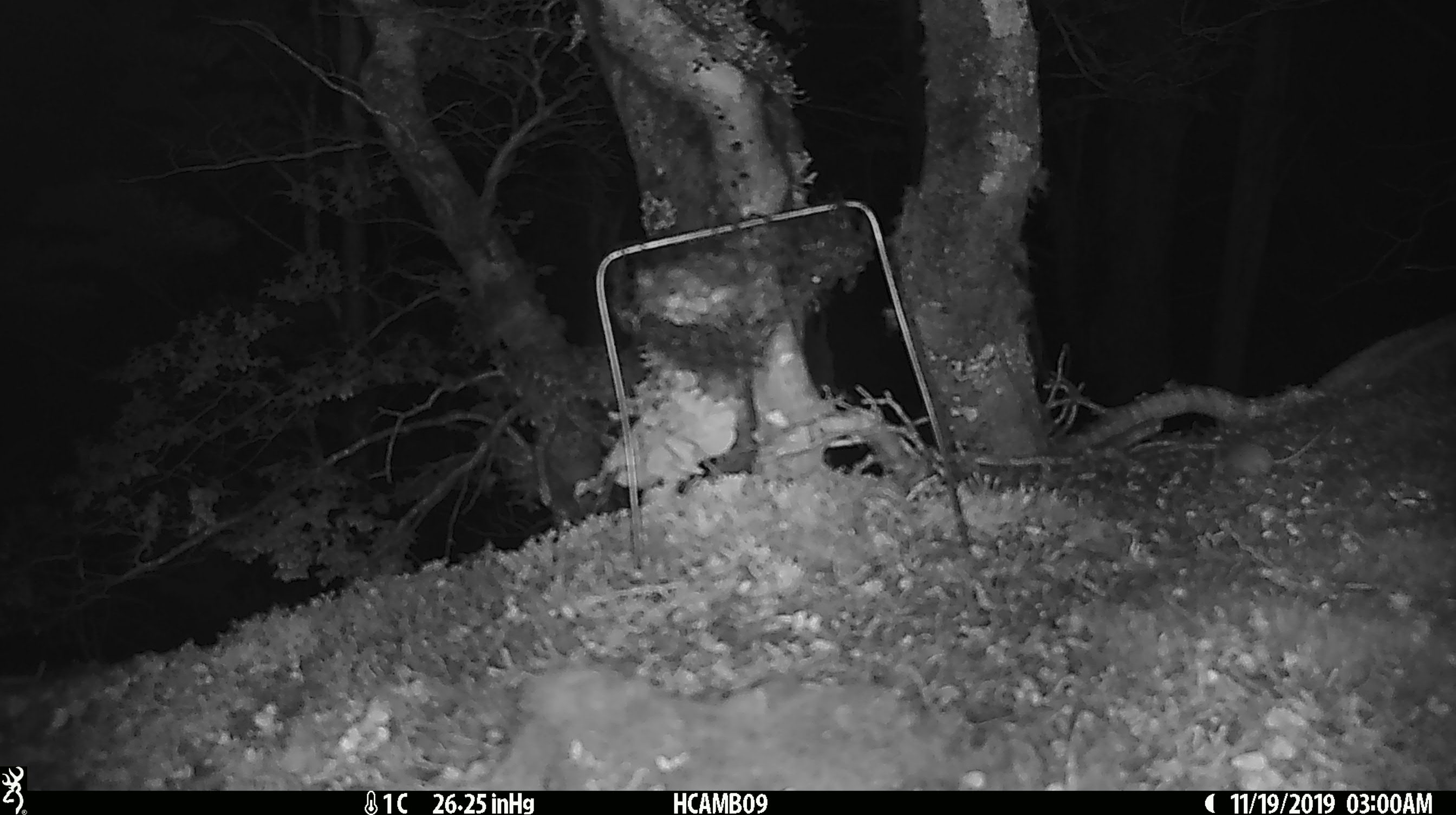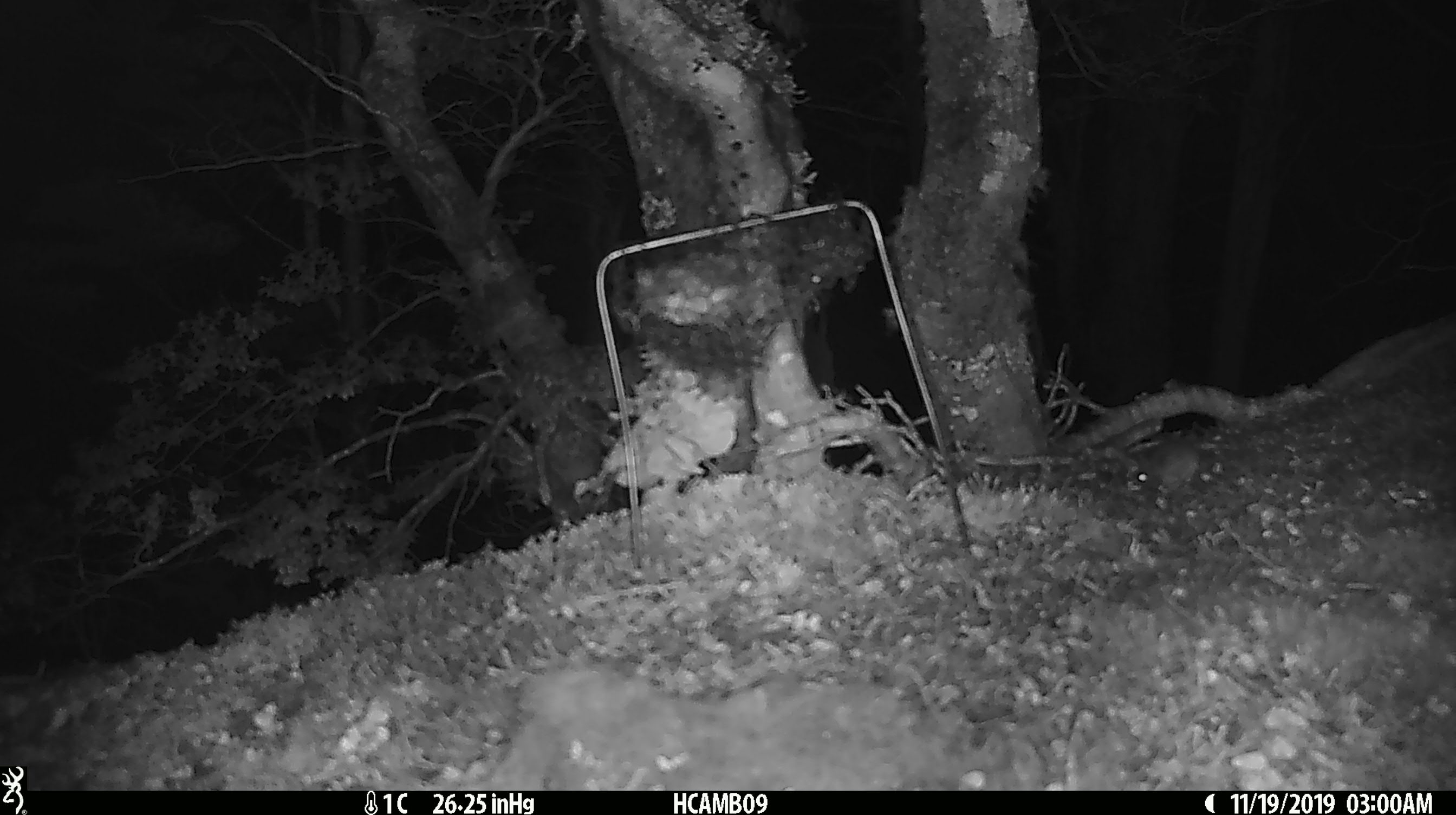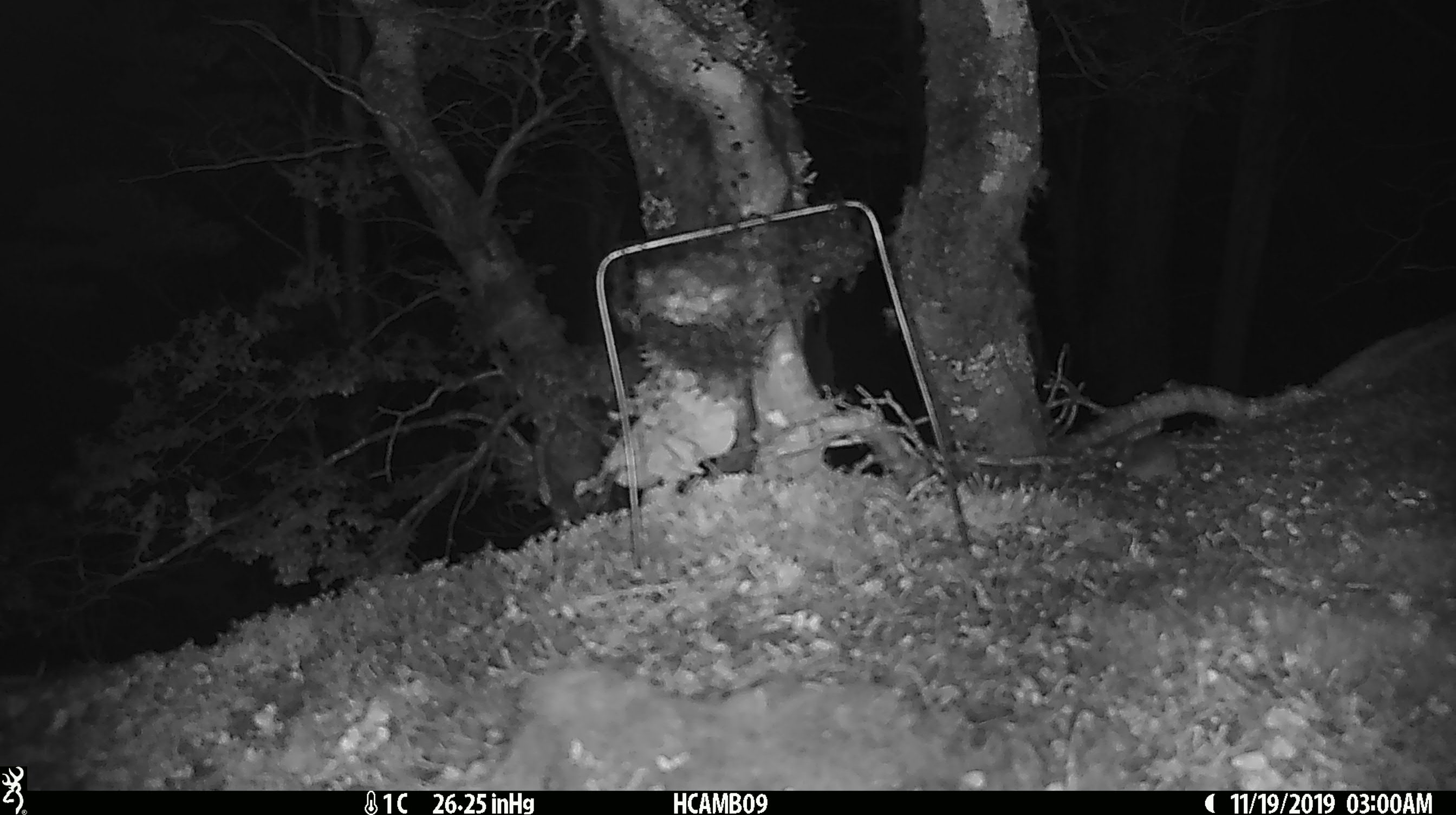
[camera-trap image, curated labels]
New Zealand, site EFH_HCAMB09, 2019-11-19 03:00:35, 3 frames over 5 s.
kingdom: Animalia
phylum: Chordata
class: Mammalia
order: Rodentia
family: Muridae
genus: Mus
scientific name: Mus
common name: mouse